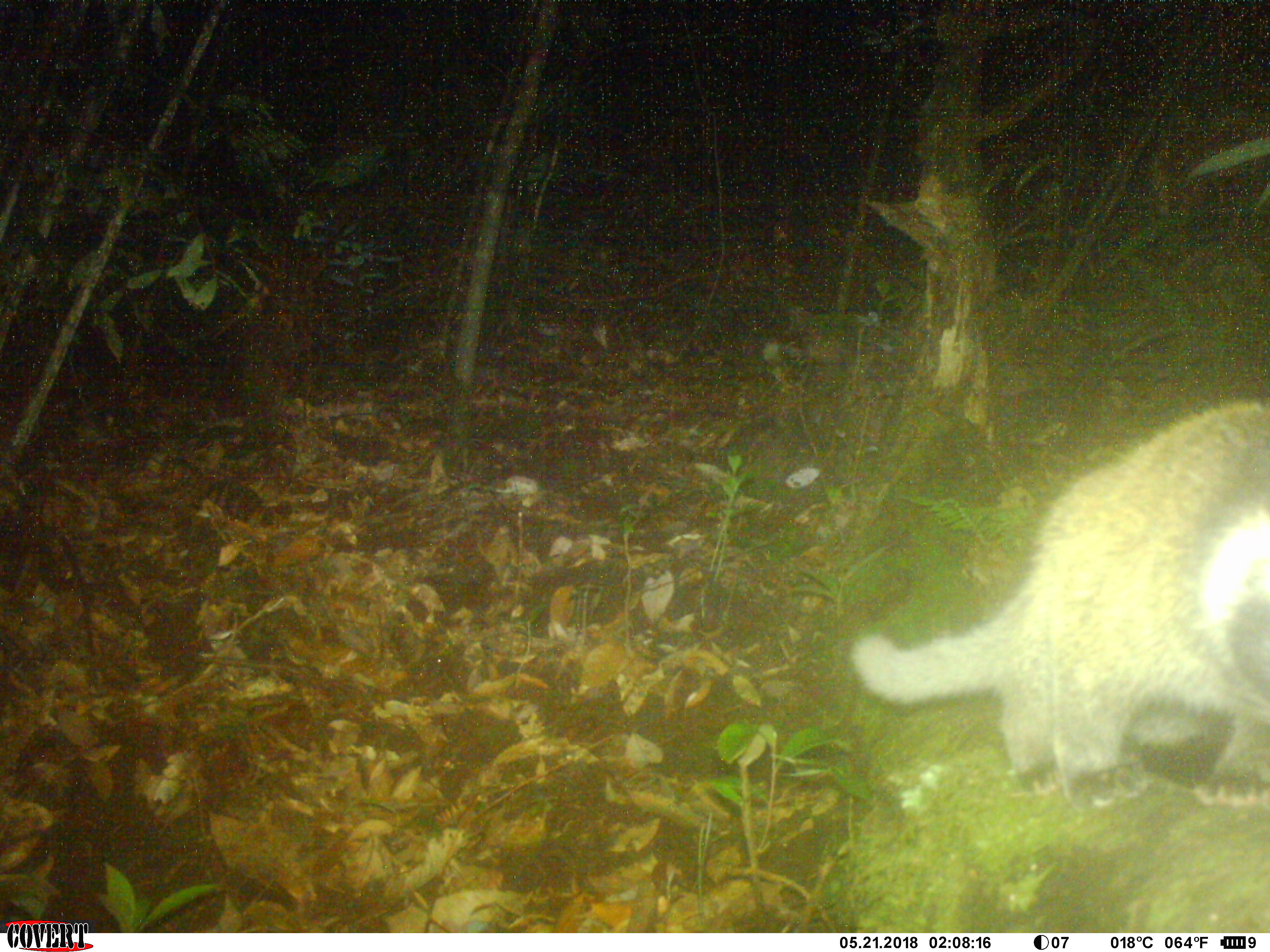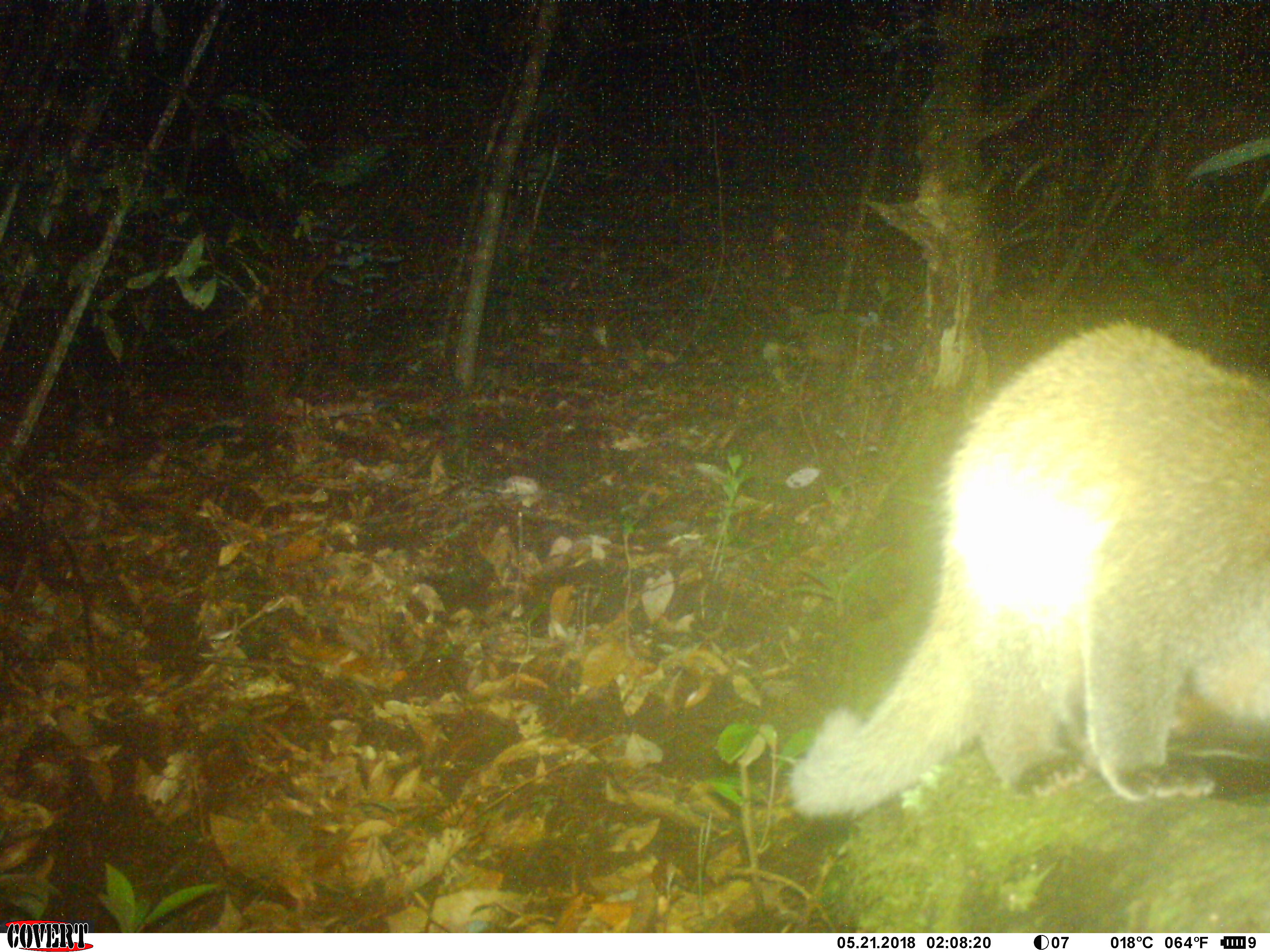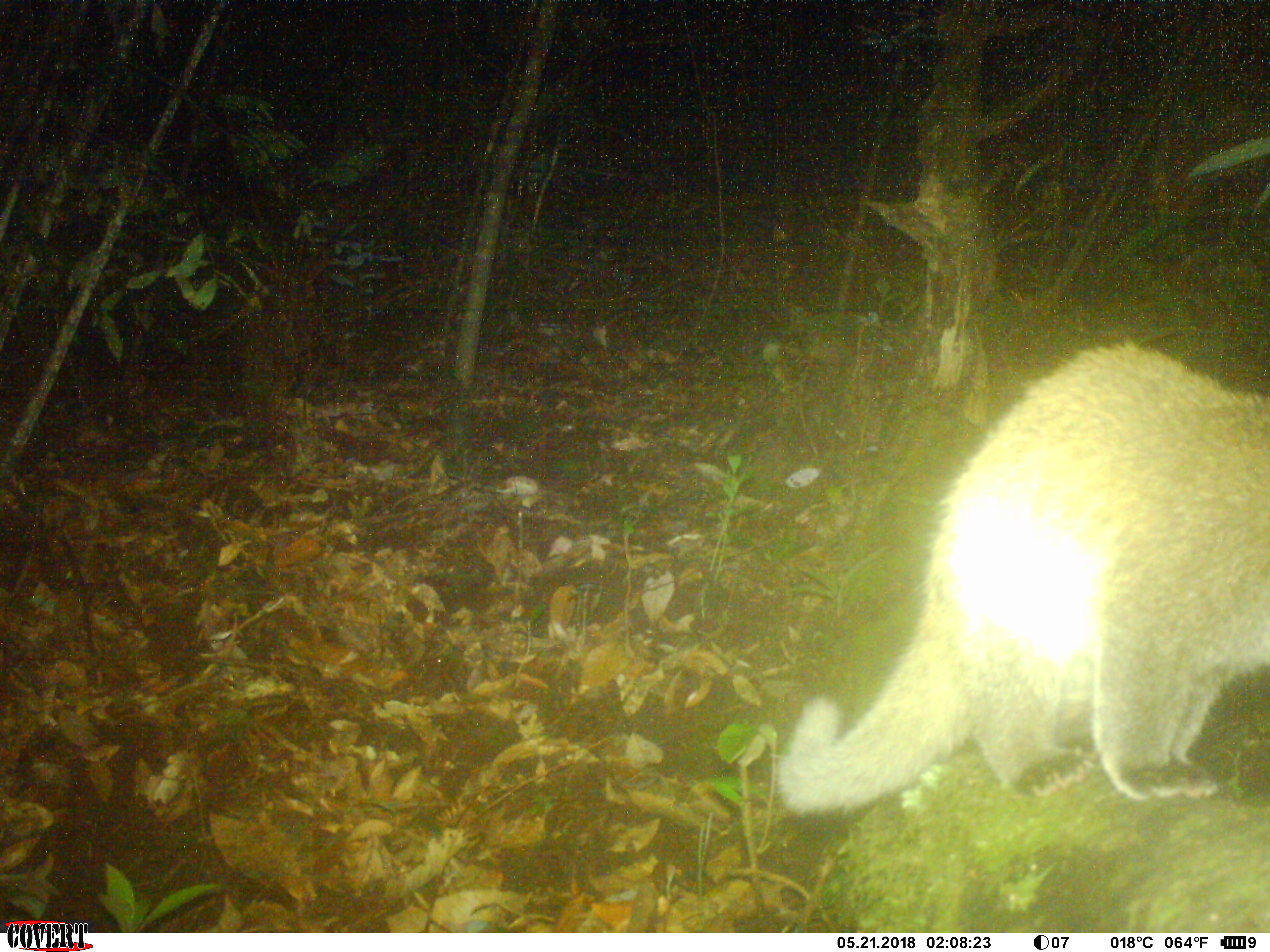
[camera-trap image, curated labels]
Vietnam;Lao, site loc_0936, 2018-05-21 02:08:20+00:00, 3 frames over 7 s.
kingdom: Animalia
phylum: Chordata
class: Mammalia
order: Carnivora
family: Viverridae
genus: Paguma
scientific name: Paguma larvata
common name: masked palm civet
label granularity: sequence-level